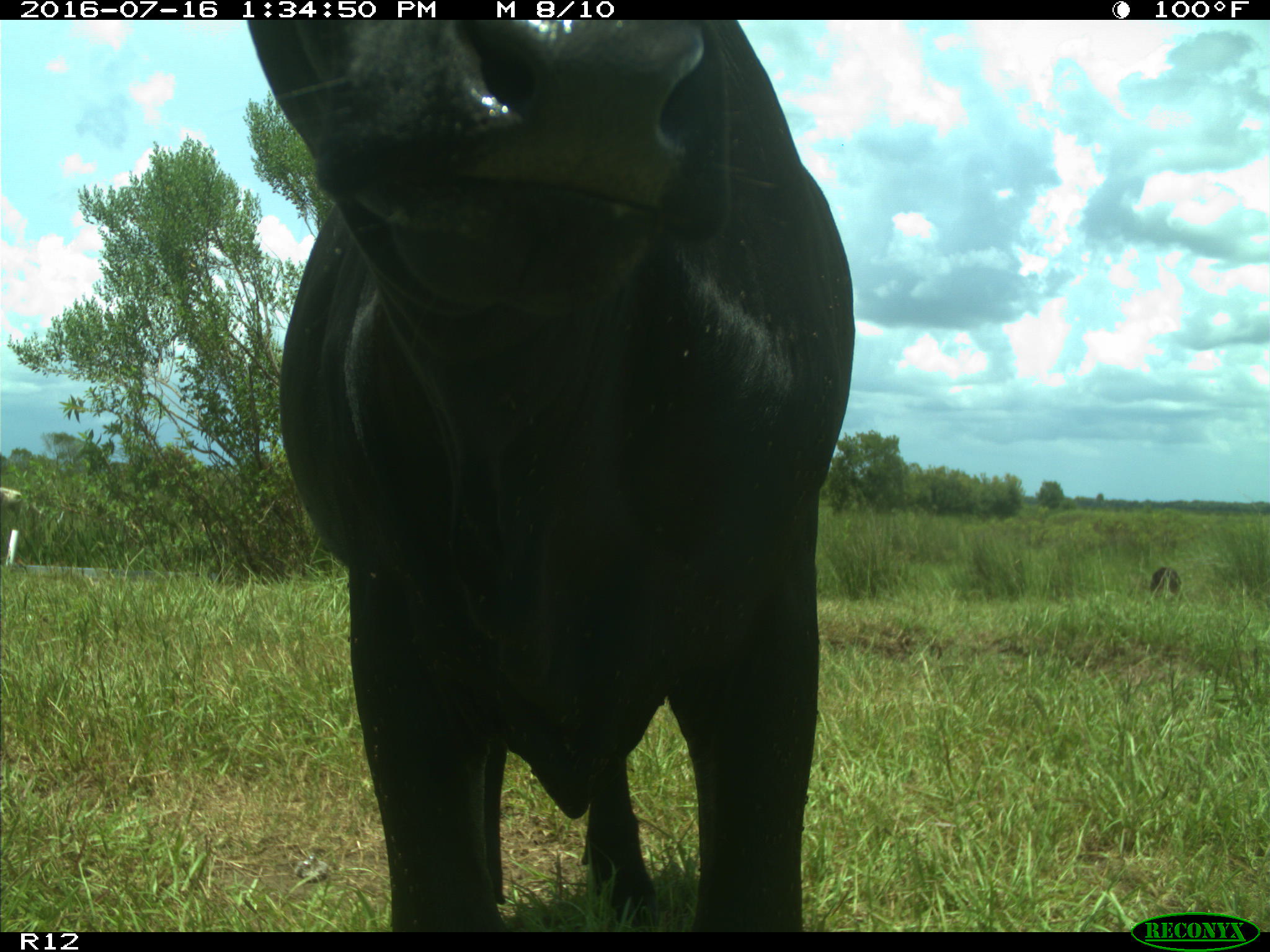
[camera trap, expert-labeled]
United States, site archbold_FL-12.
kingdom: Animalia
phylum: Chordata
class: Mammalia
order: Artiodactyla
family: Bovidae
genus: Bos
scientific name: Bos taurus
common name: domestic cow